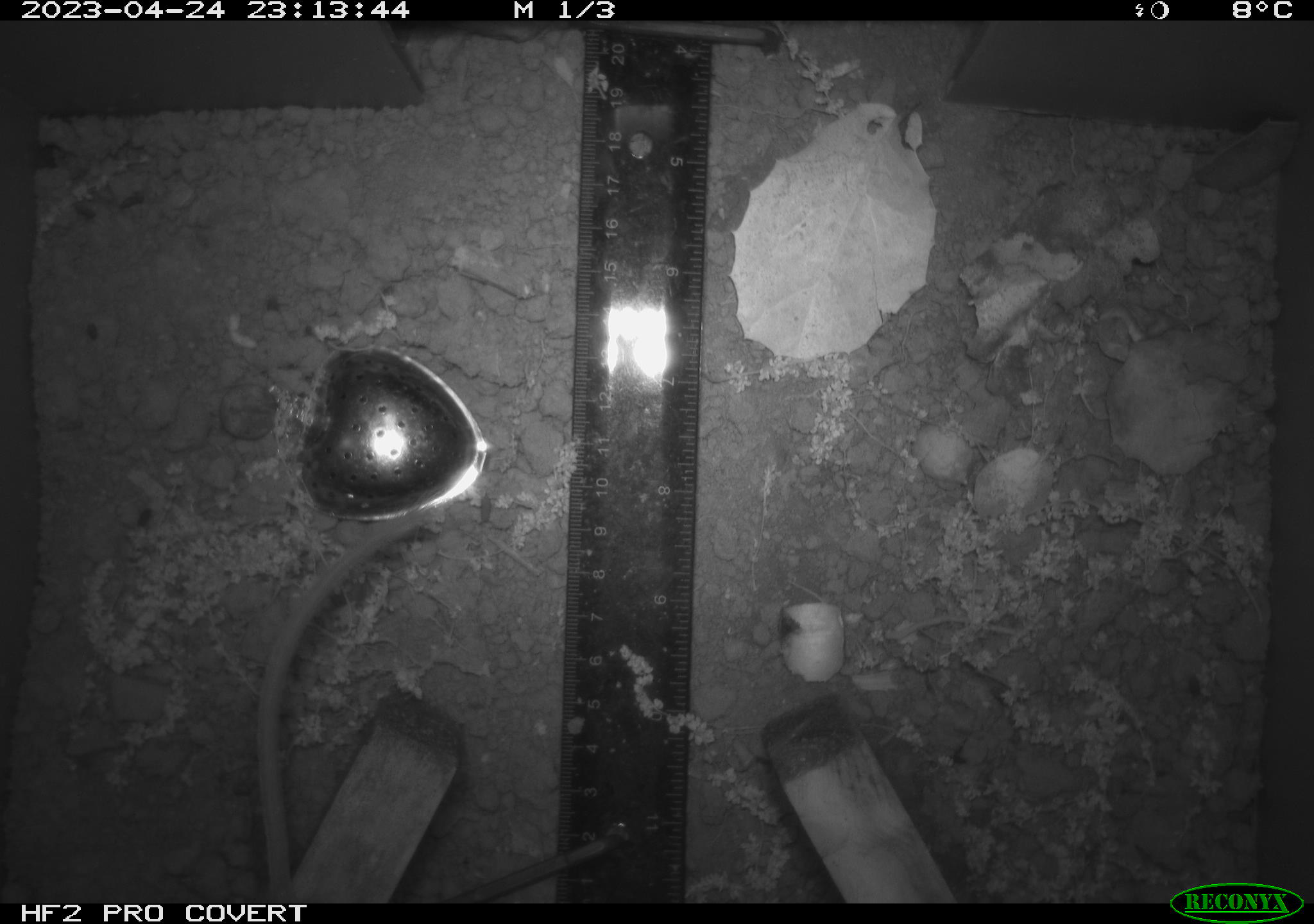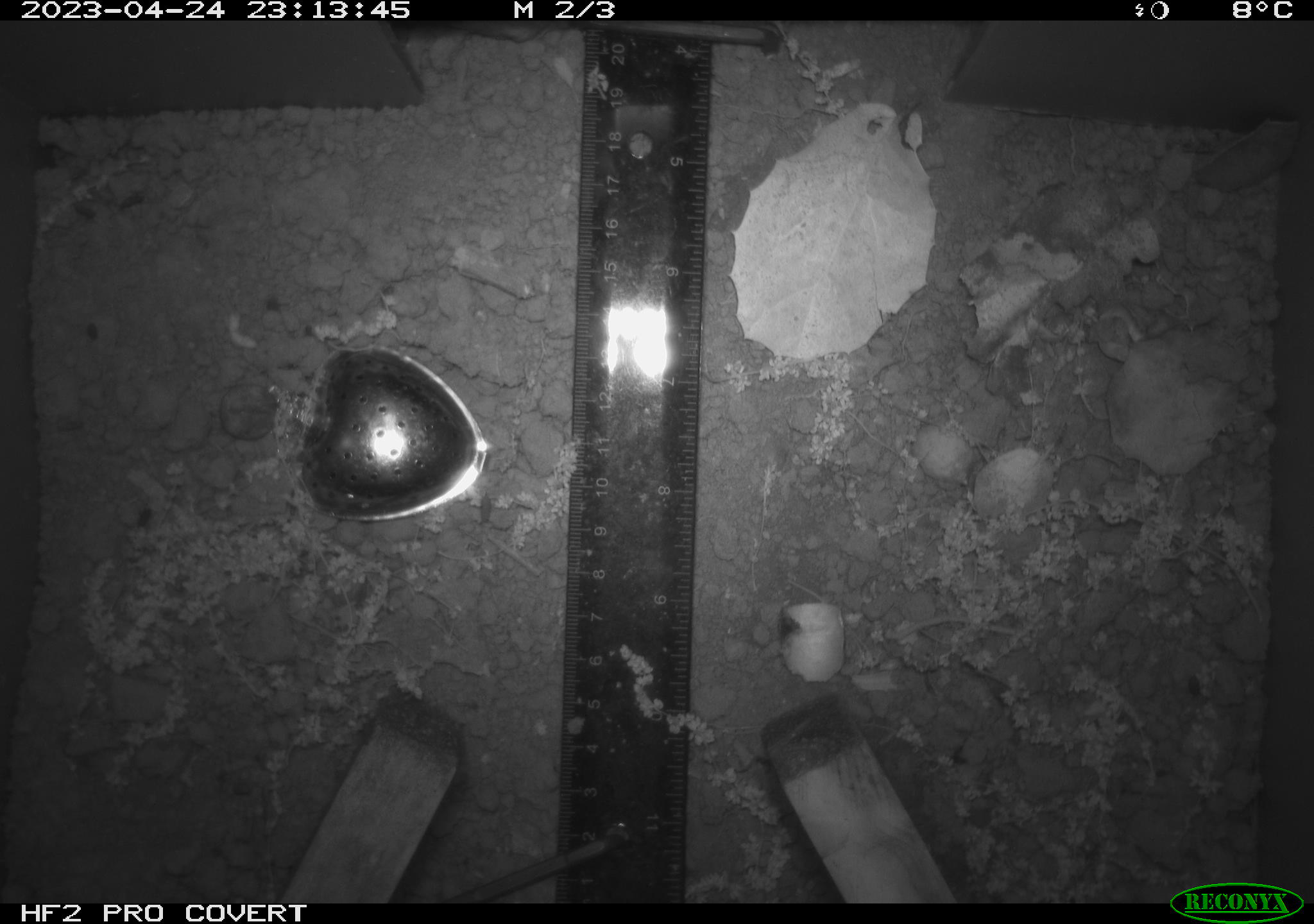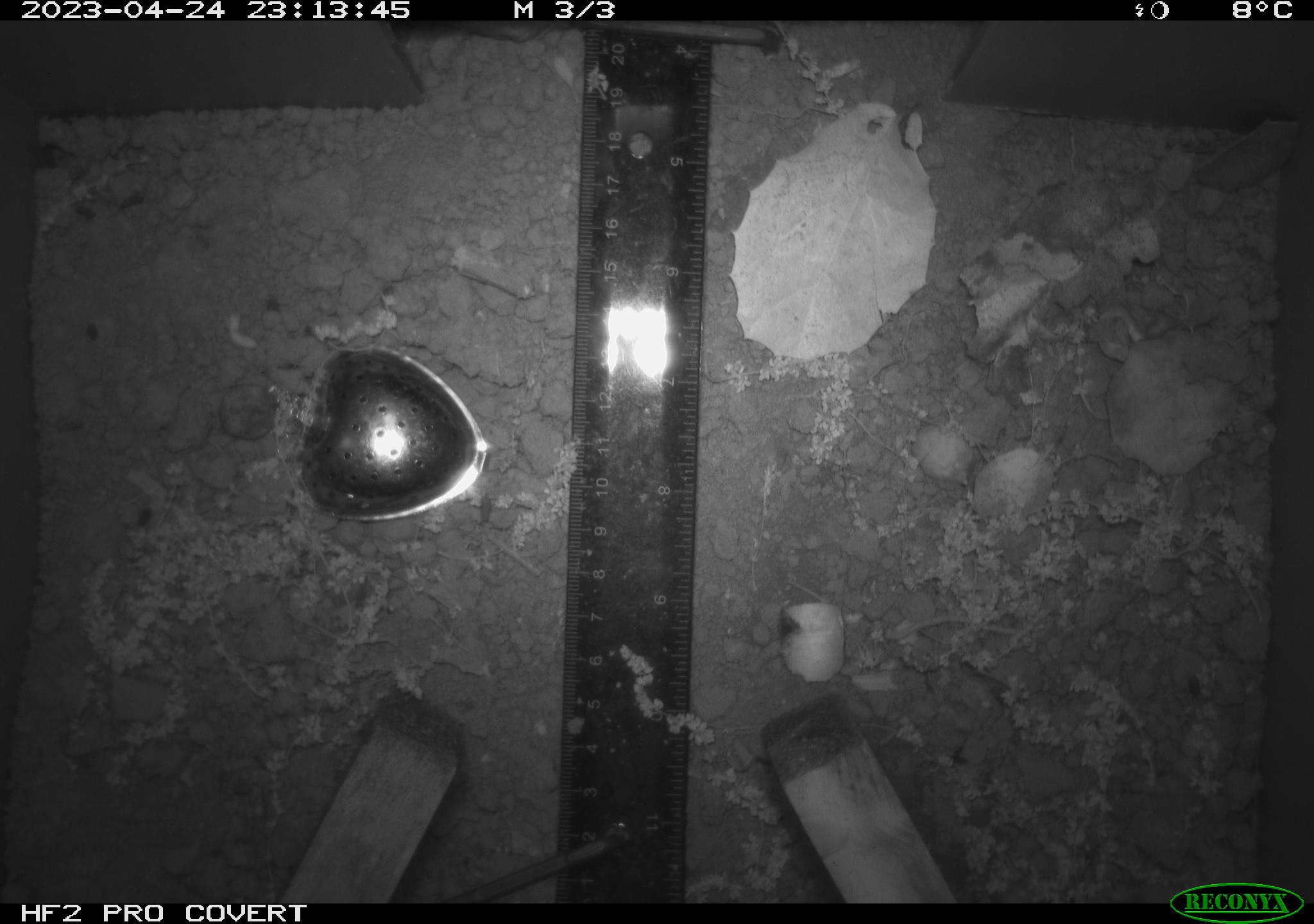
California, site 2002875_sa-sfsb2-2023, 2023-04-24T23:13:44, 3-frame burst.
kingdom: Animalia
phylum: Chordata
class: Mammalia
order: Rodentia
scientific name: Rodentia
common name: mouse species